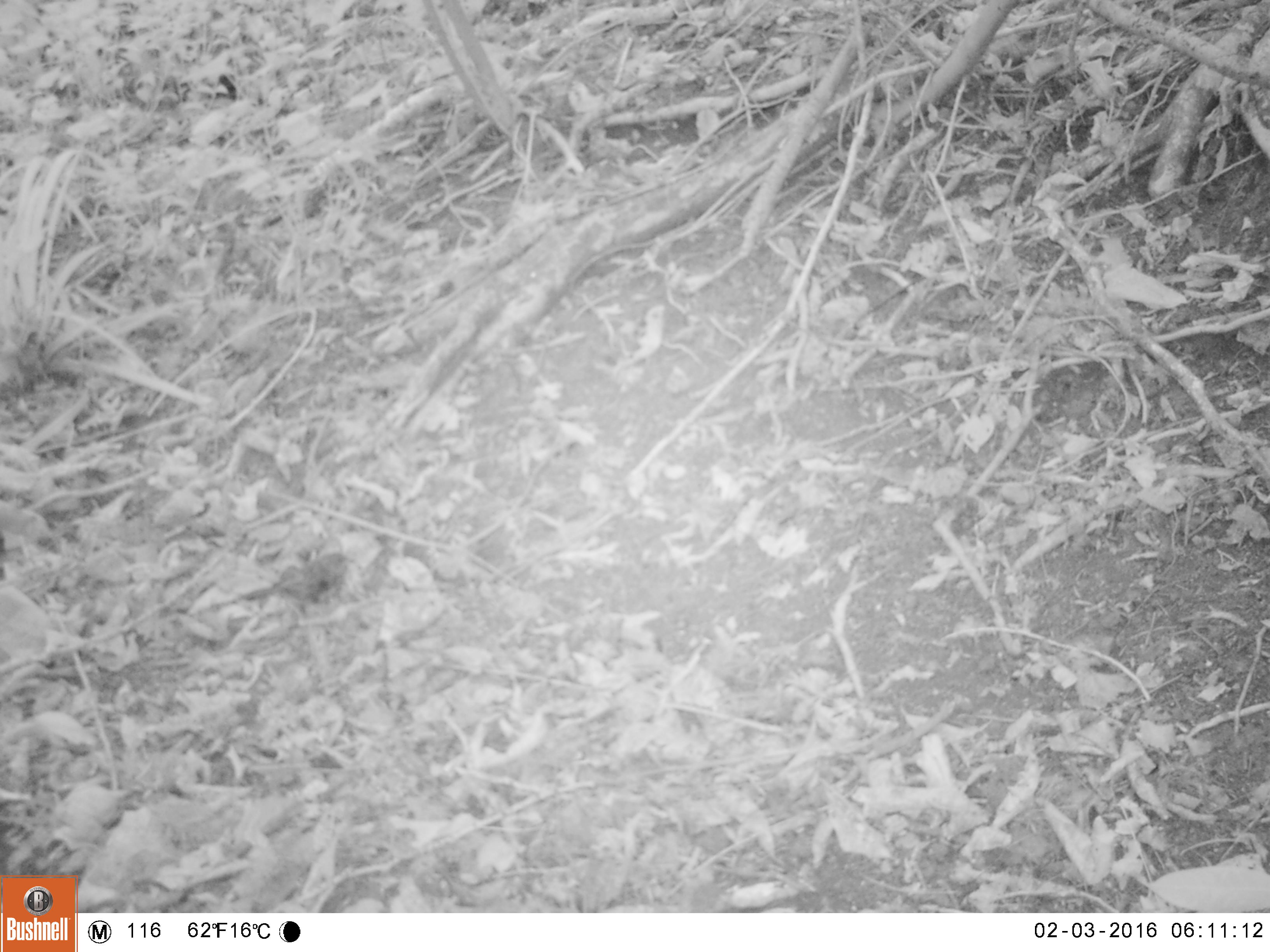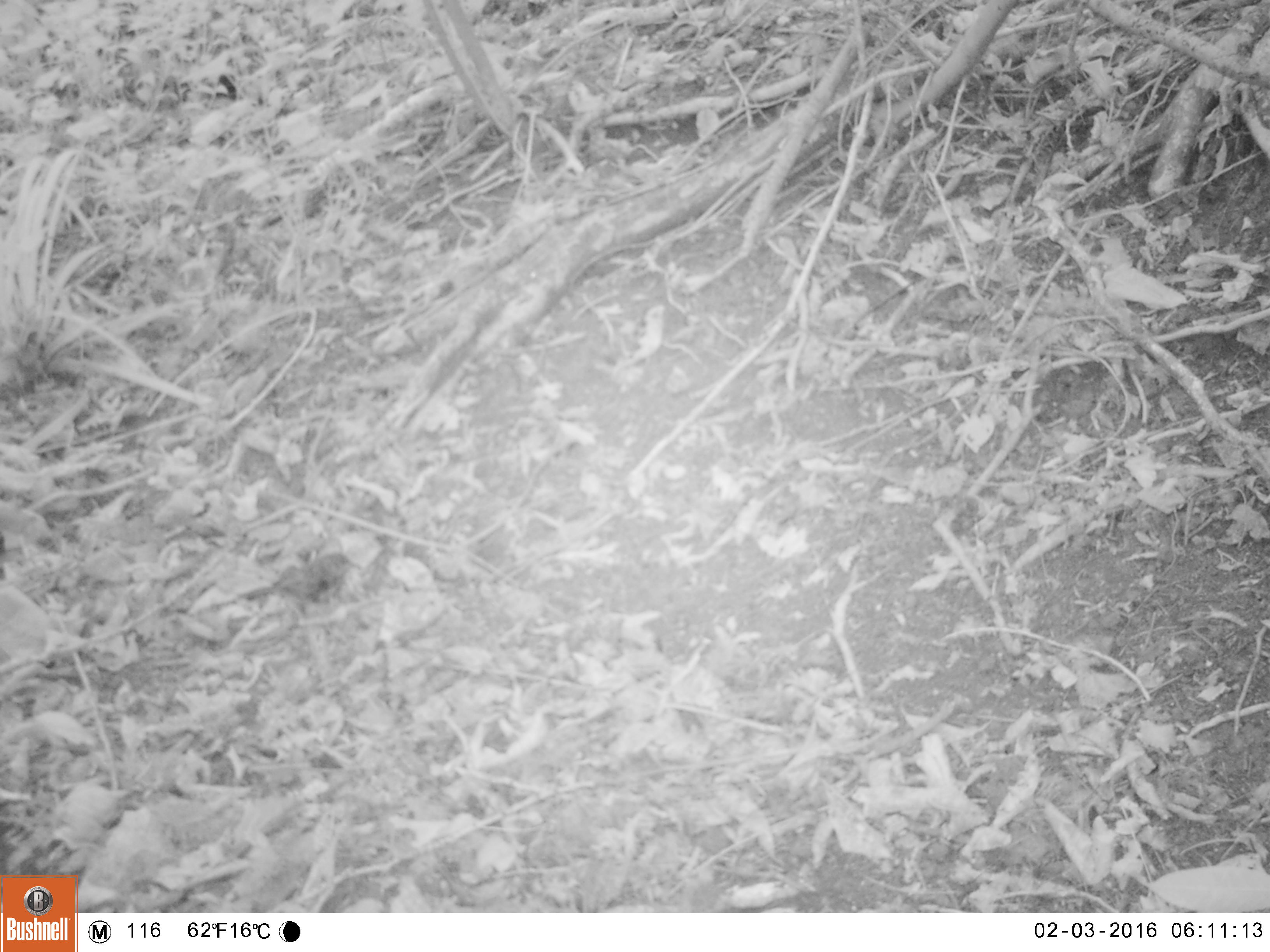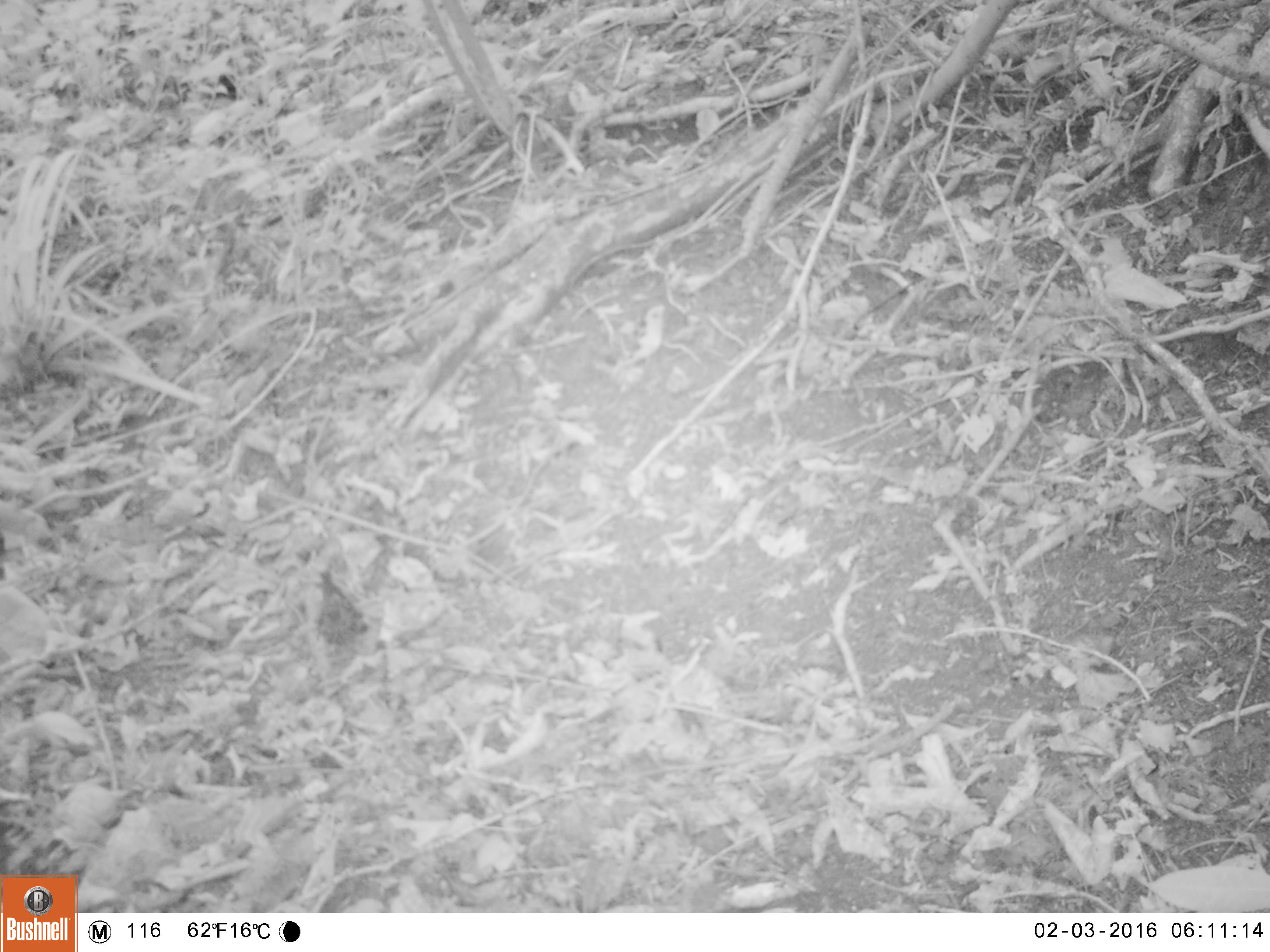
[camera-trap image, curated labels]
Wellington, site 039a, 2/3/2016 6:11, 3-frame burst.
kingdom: Animalia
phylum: Chordata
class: Aves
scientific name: Aves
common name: bird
Bird (Aves).